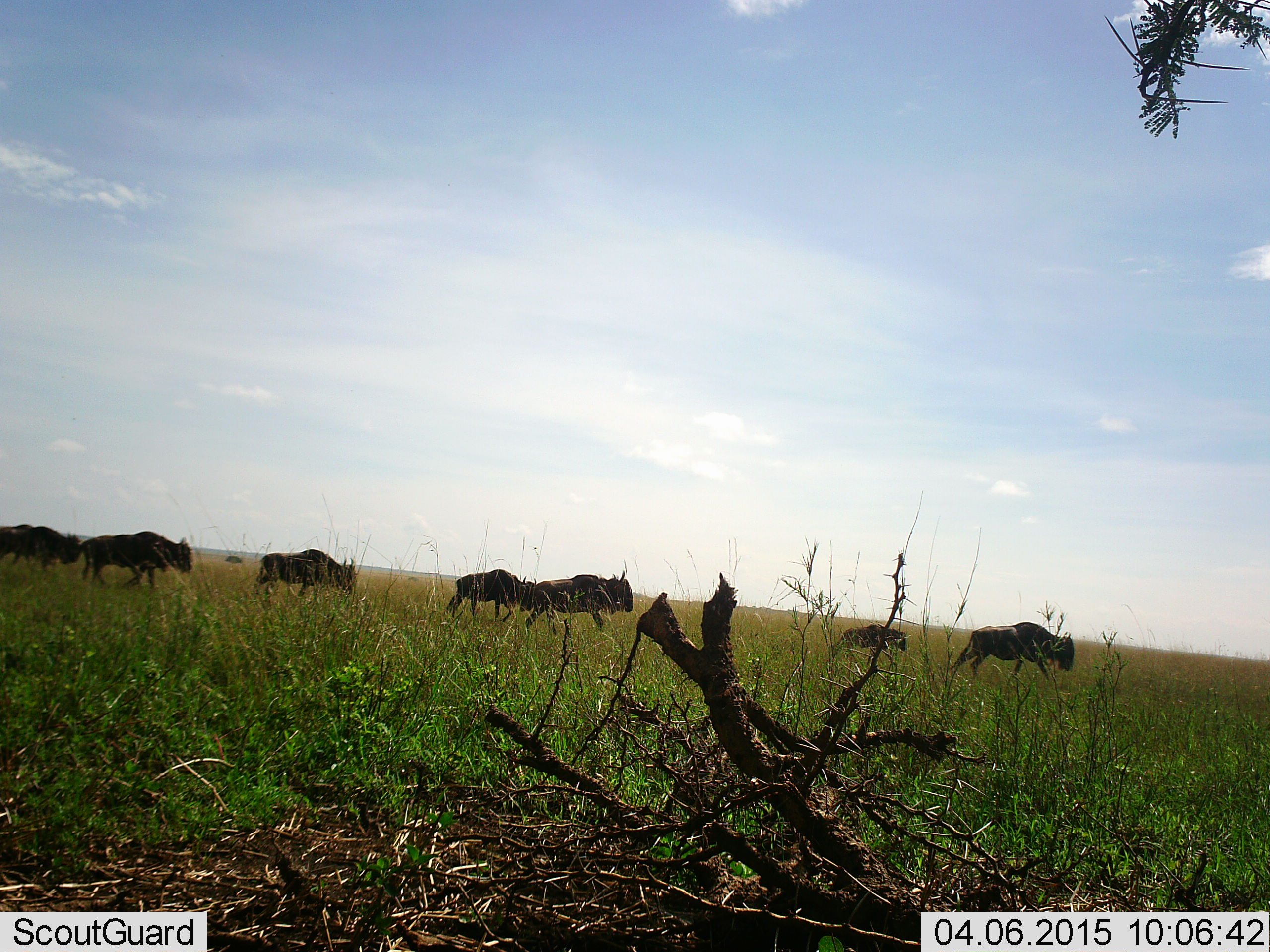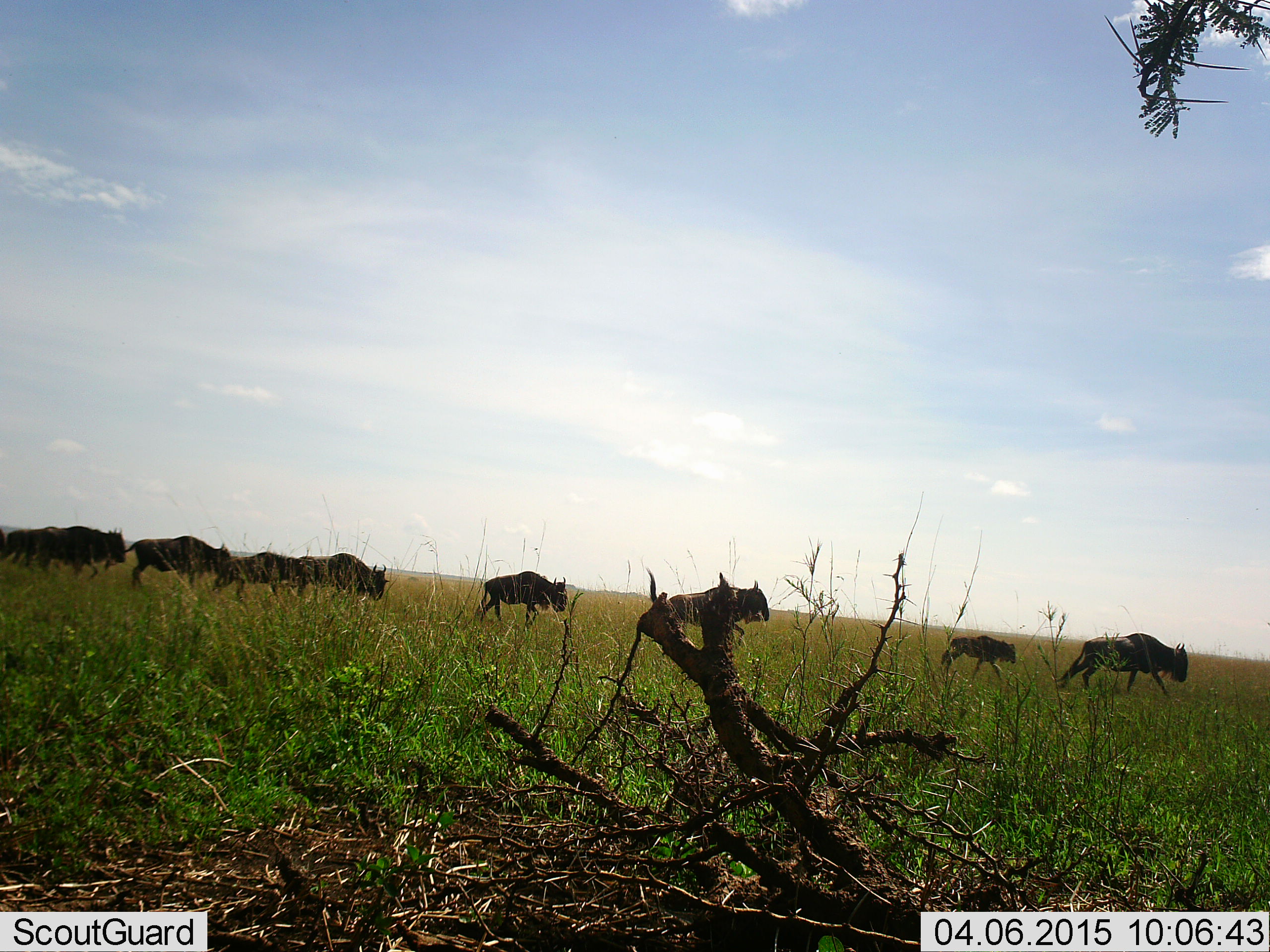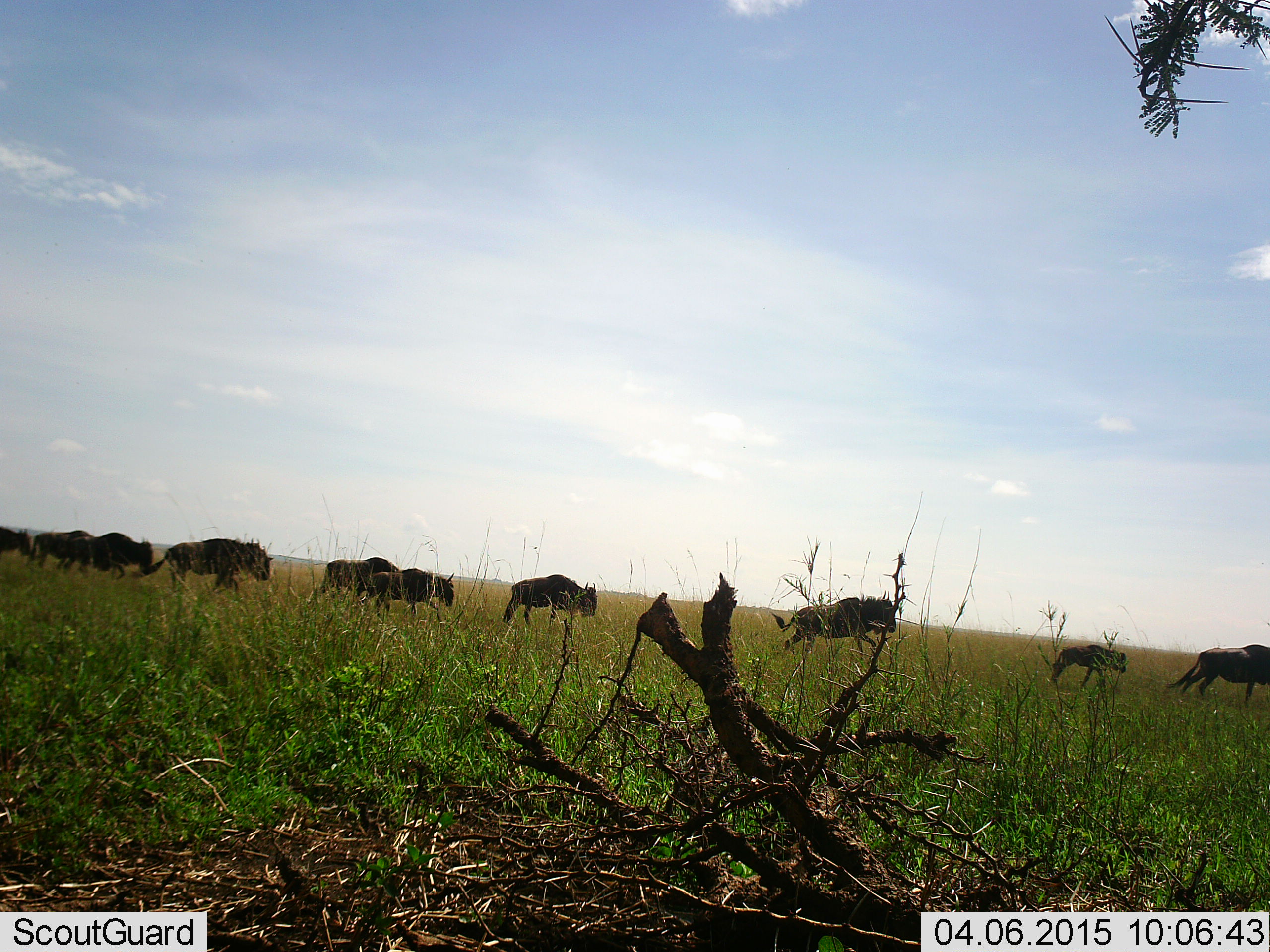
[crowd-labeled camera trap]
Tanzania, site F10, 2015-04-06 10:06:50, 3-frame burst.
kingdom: Animalia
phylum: Chordata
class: Mammalia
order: Artiodactyla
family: Bovidae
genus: Connochaetes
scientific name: Connochaetes taurinus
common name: blue wildebeest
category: wildebeest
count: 10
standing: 0%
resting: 0%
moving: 100%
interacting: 0%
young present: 70%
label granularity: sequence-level